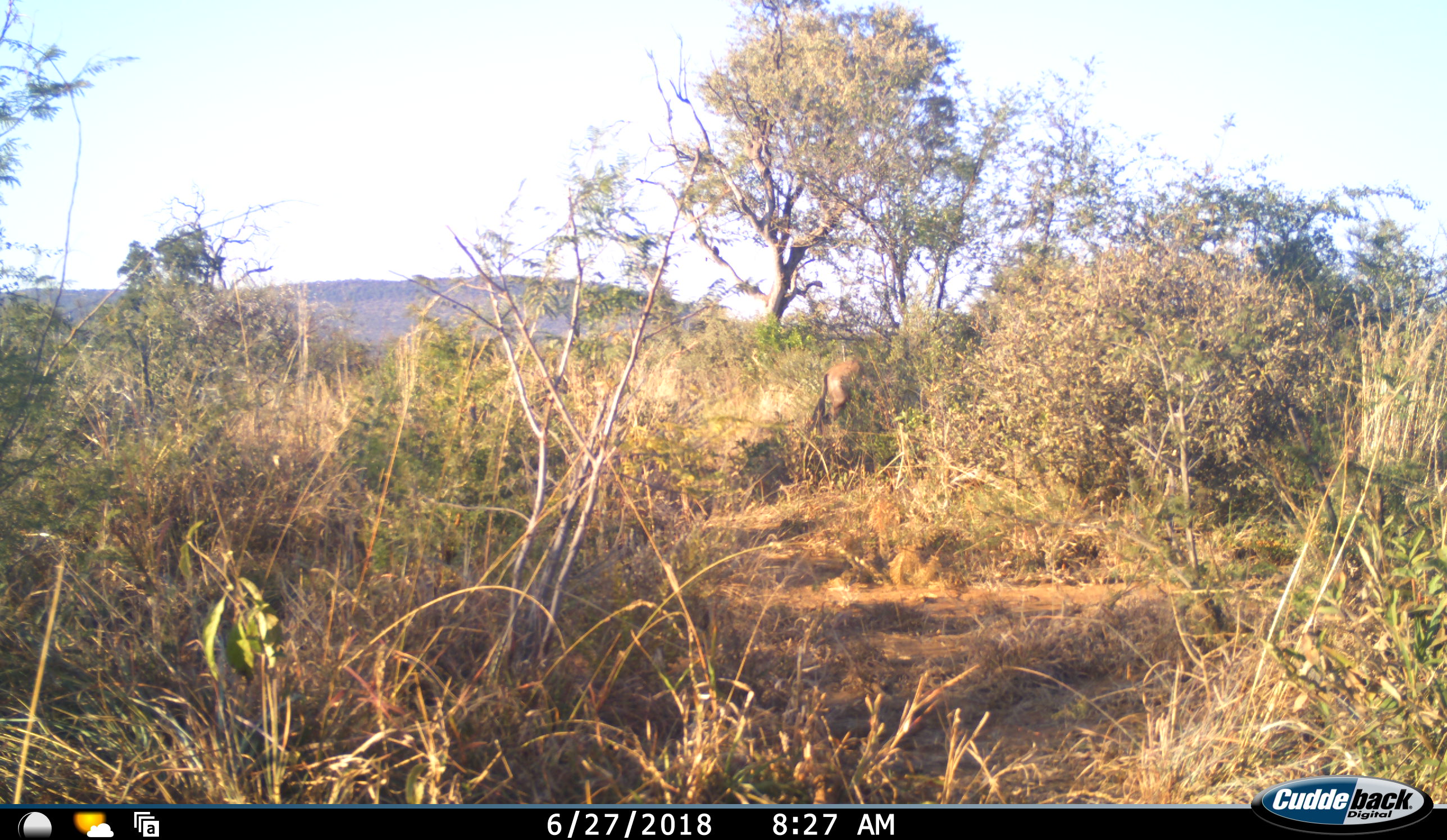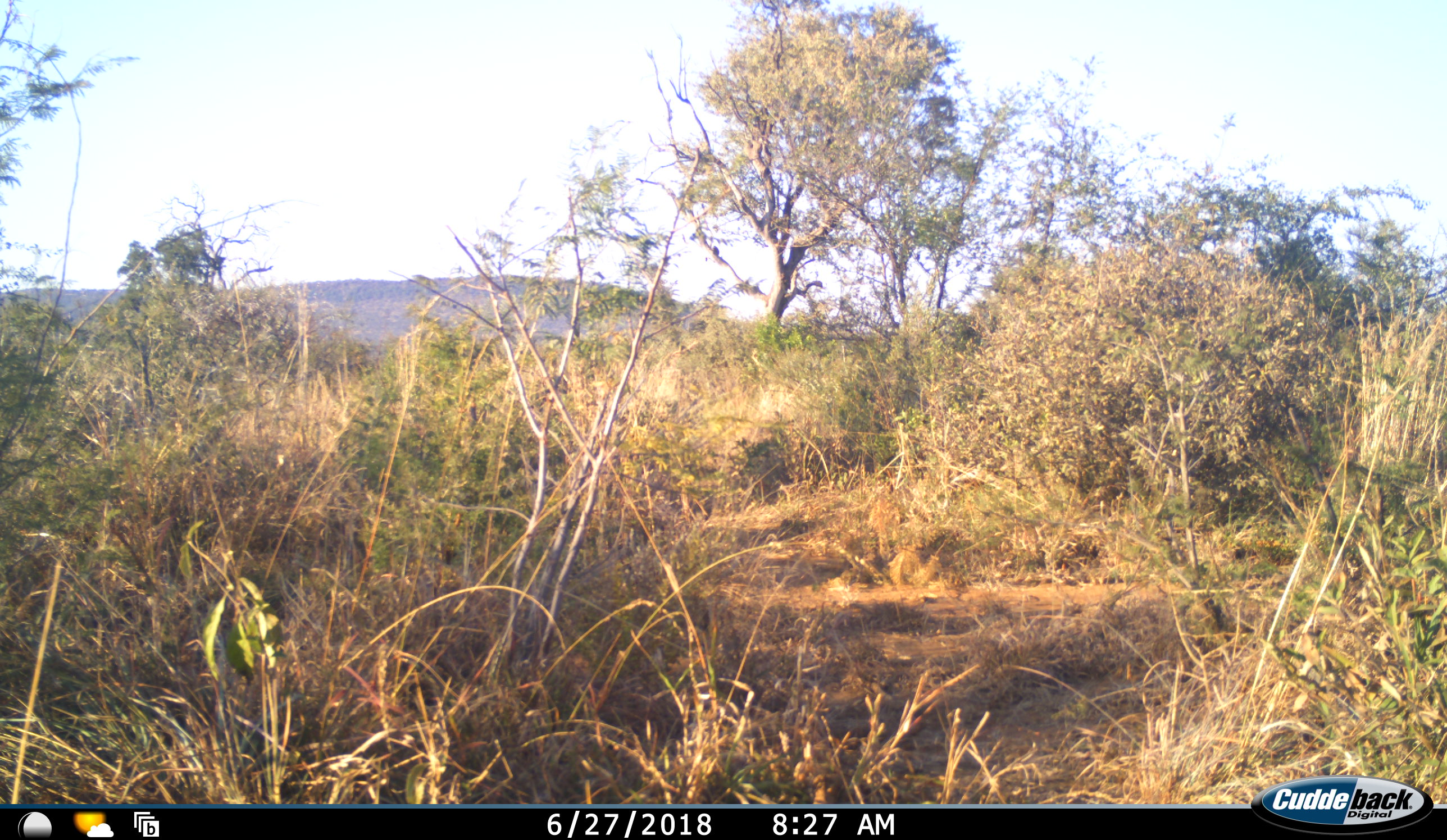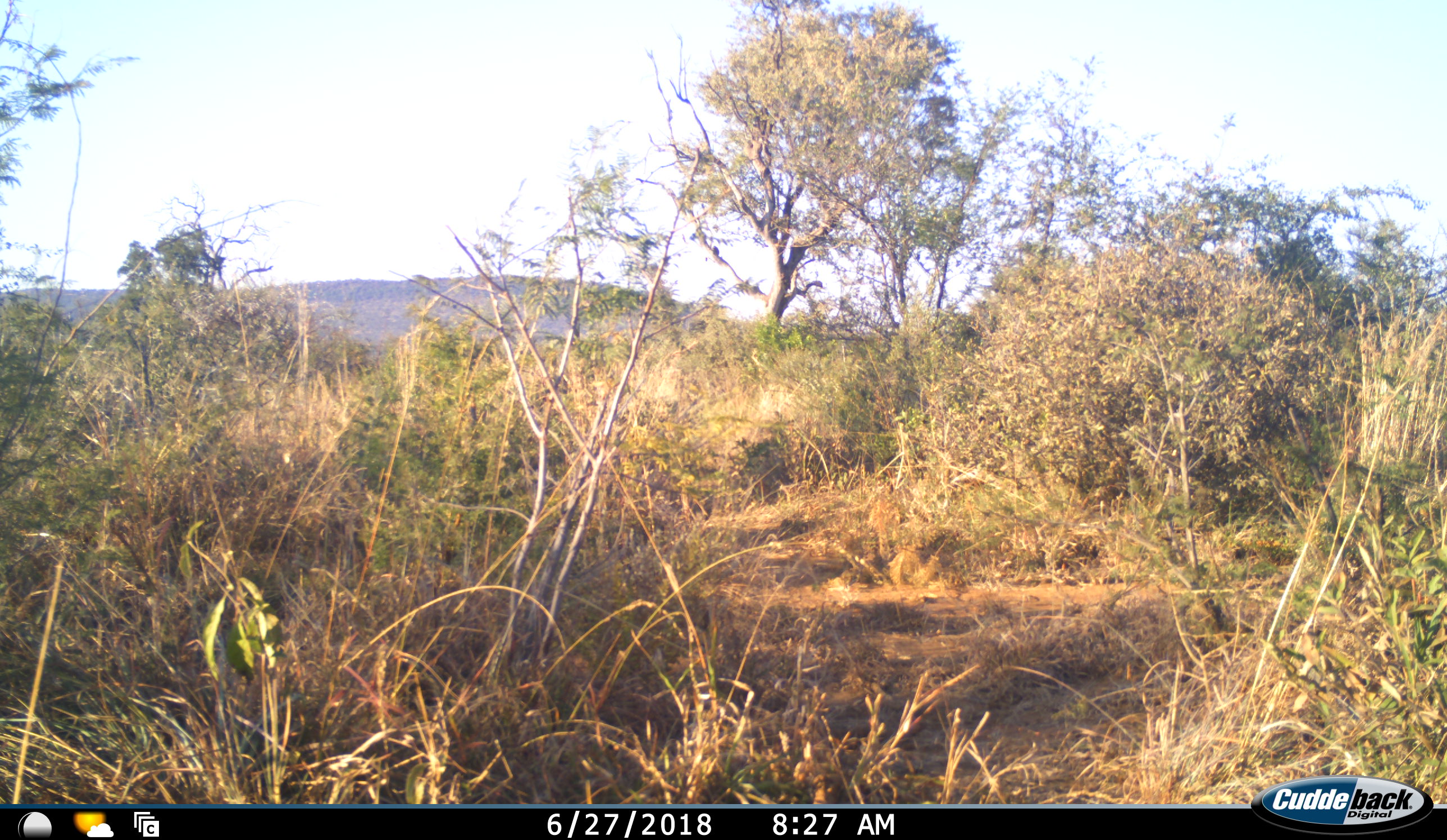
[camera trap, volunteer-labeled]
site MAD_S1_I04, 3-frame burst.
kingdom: Animalia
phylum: Chordata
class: Mammalia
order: Artiodactyla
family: Bovidae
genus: Connochaetes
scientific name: Connochaetes taurinus taurinus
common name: blue wildebeest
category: wildebeestblue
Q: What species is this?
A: Wildebeestblue (blue wildebeest) (Connochaetes taurinus taurinus).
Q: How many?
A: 1.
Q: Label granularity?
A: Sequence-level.